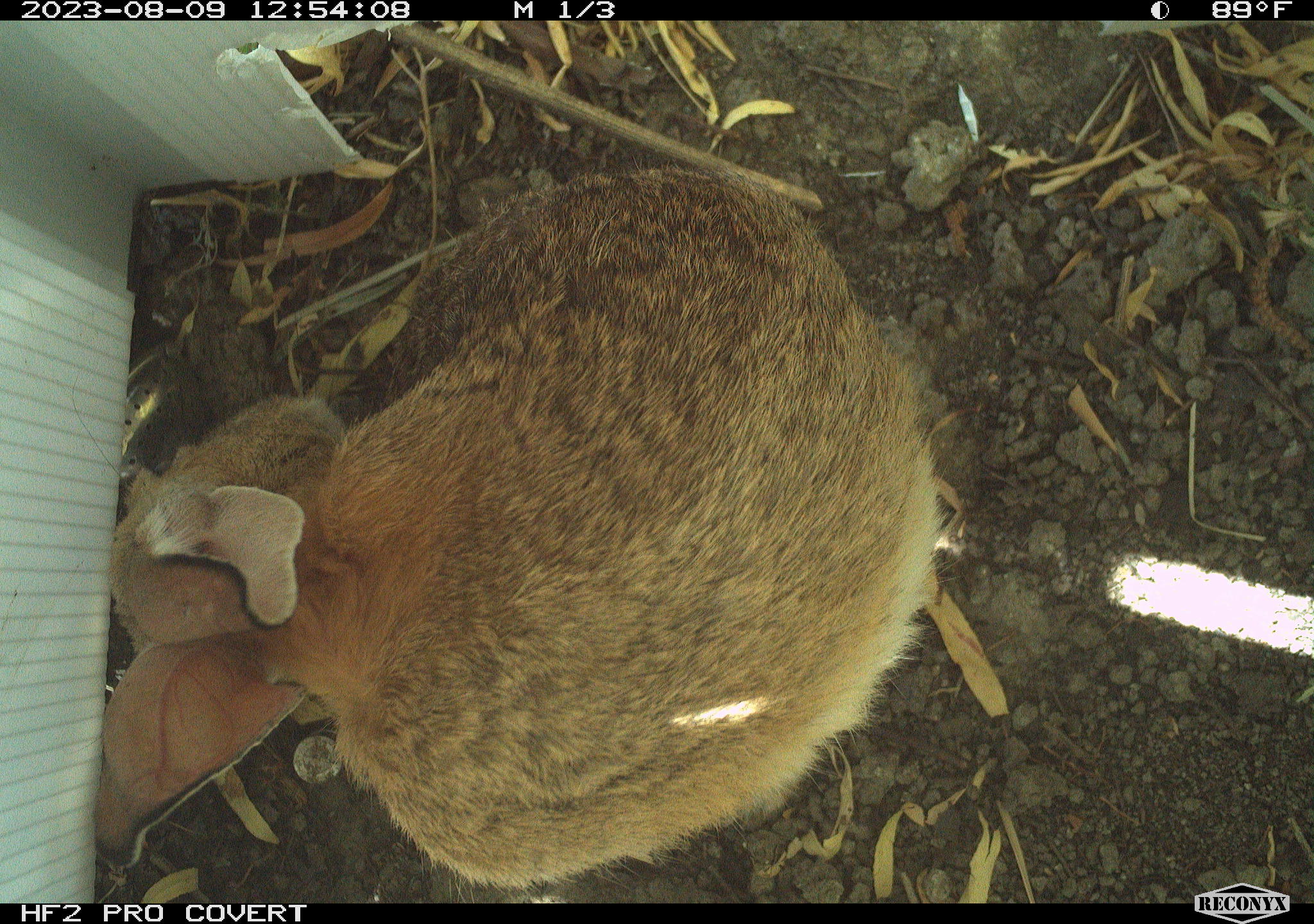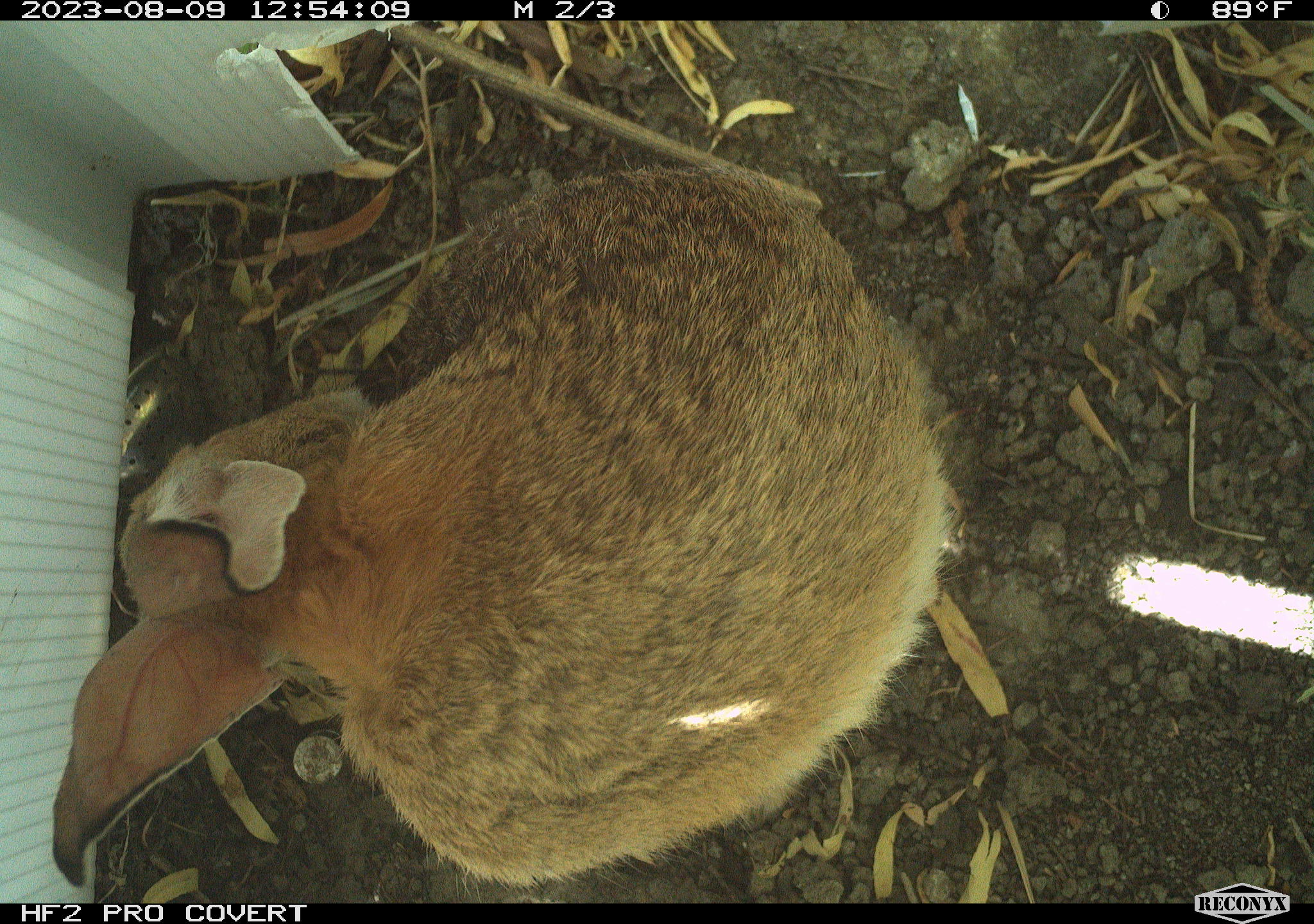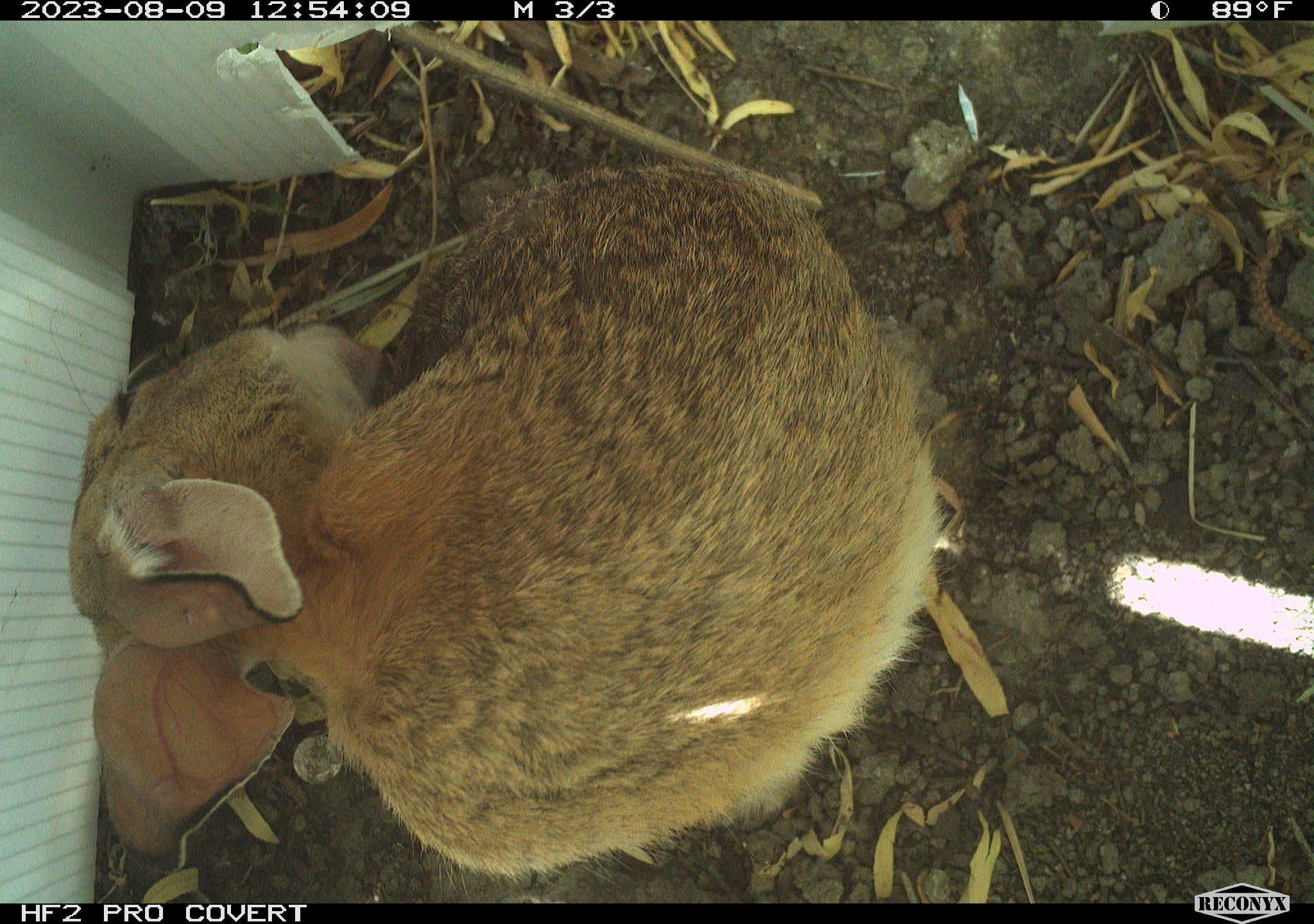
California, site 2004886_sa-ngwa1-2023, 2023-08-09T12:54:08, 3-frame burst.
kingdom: Animalia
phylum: Chordata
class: Mammalia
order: Lagomorpha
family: Leporidae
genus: Sylvilagus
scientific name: Sylvilagus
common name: cottontail rabbits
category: sylvilagus species